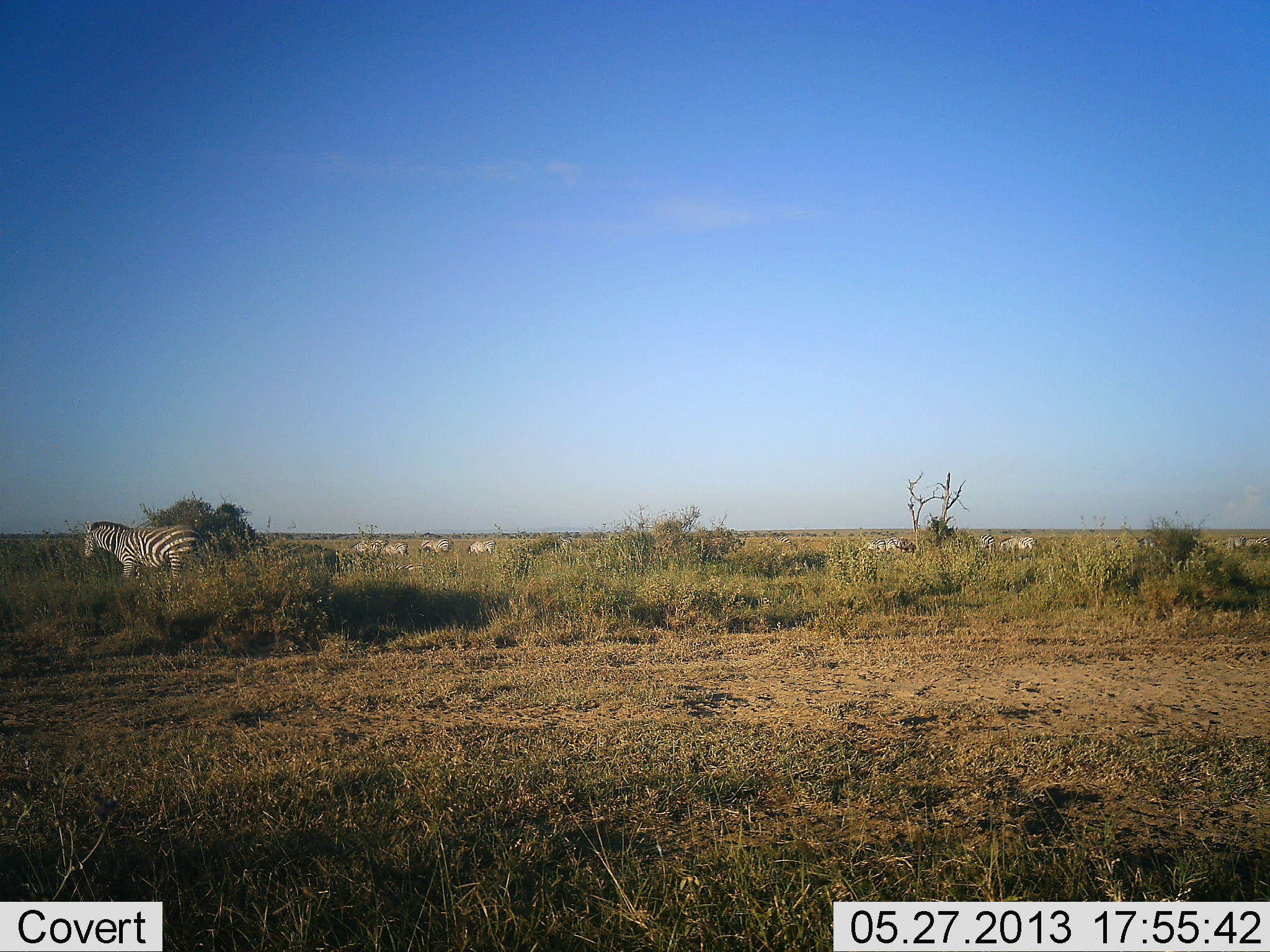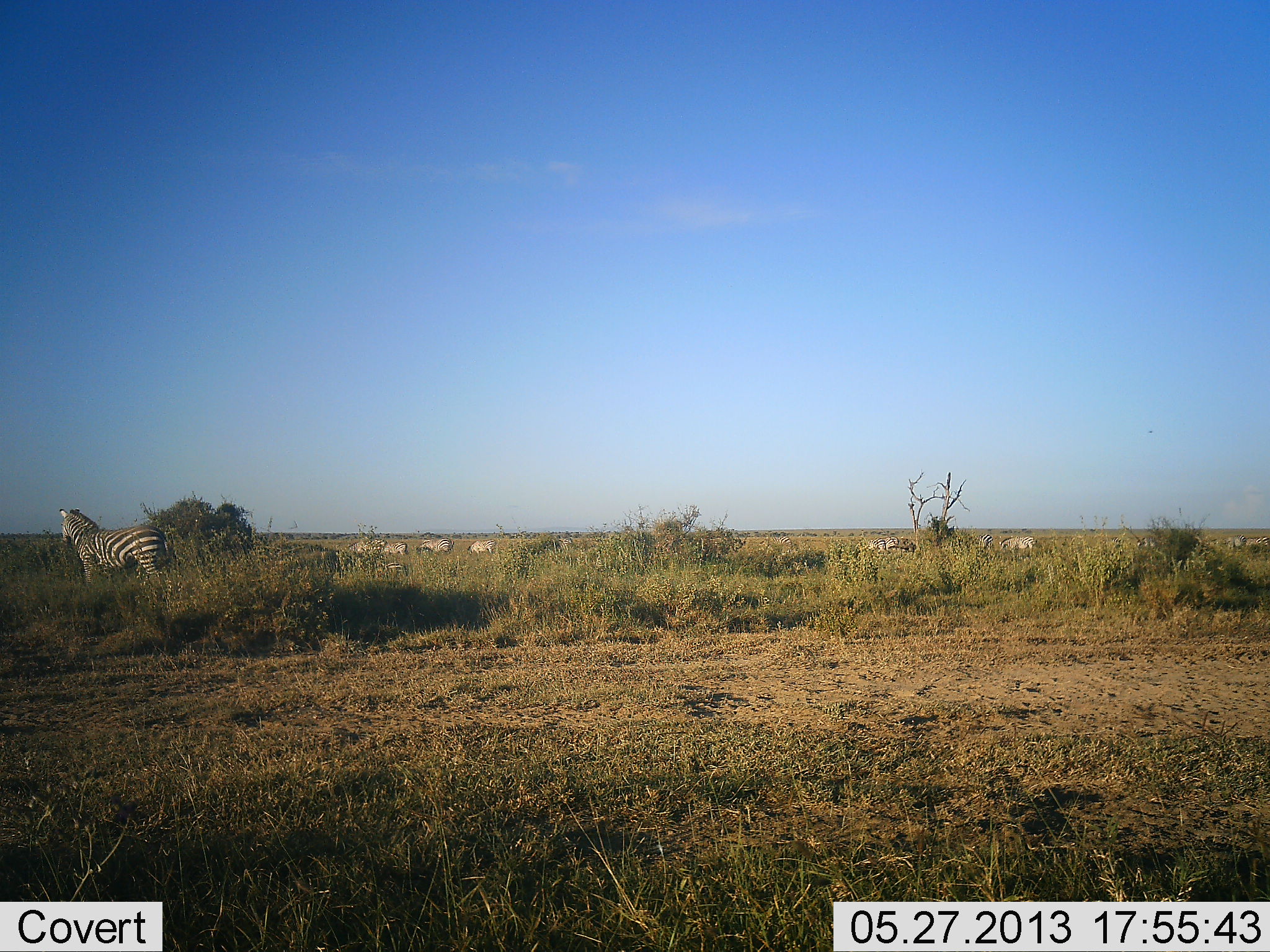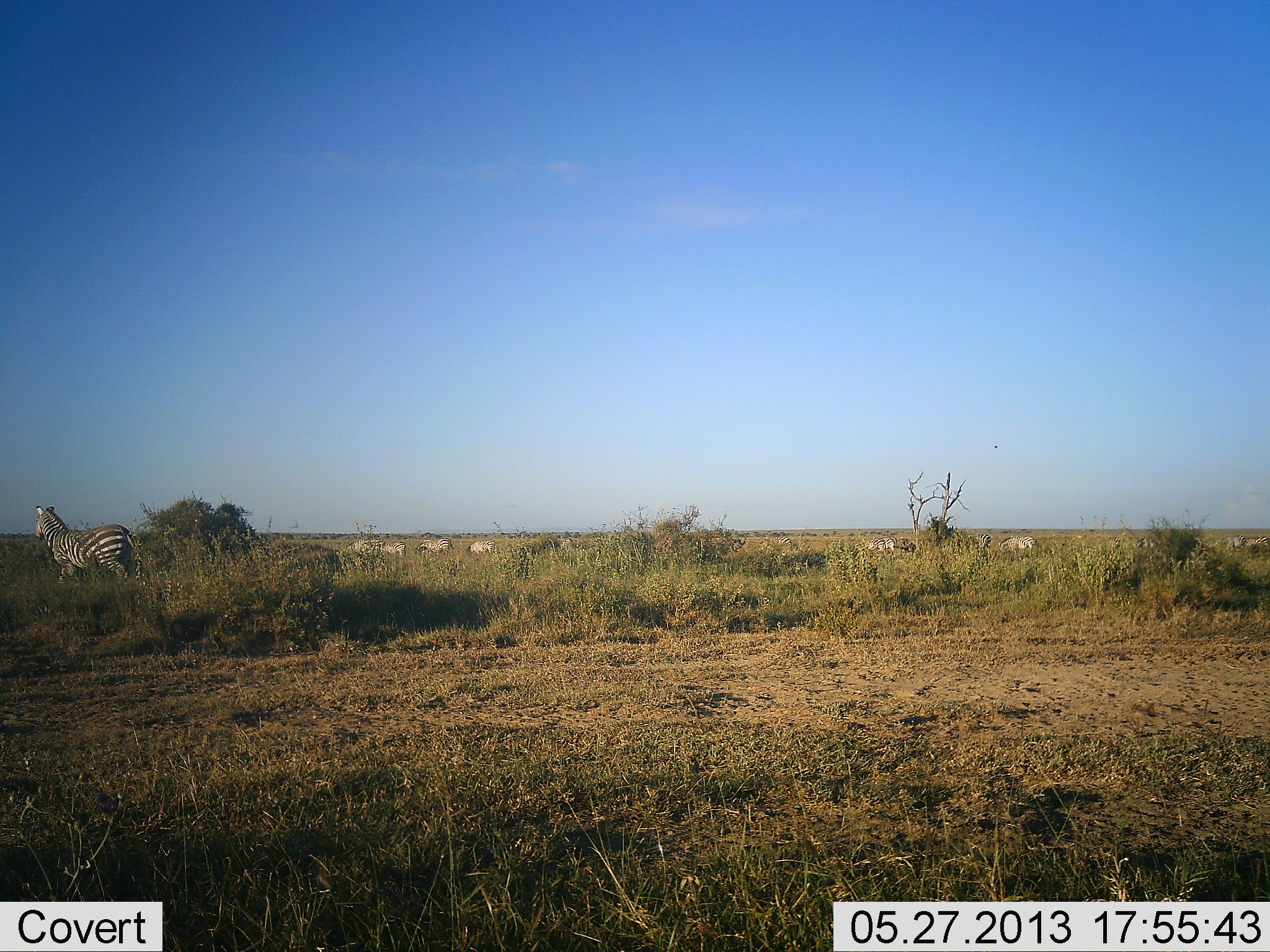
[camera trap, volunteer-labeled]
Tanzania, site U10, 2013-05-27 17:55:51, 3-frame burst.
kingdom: Animalia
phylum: Chordata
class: Mammalia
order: Perissodactyla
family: Equidae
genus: Equus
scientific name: Equus quagga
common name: plains zebra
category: zebra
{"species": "zebra (plains zebra) (Equus quagga)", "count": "9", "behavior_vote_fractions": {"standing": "60%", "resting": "0%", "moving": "40%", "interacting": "0%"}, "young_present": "0%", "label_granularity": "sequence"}